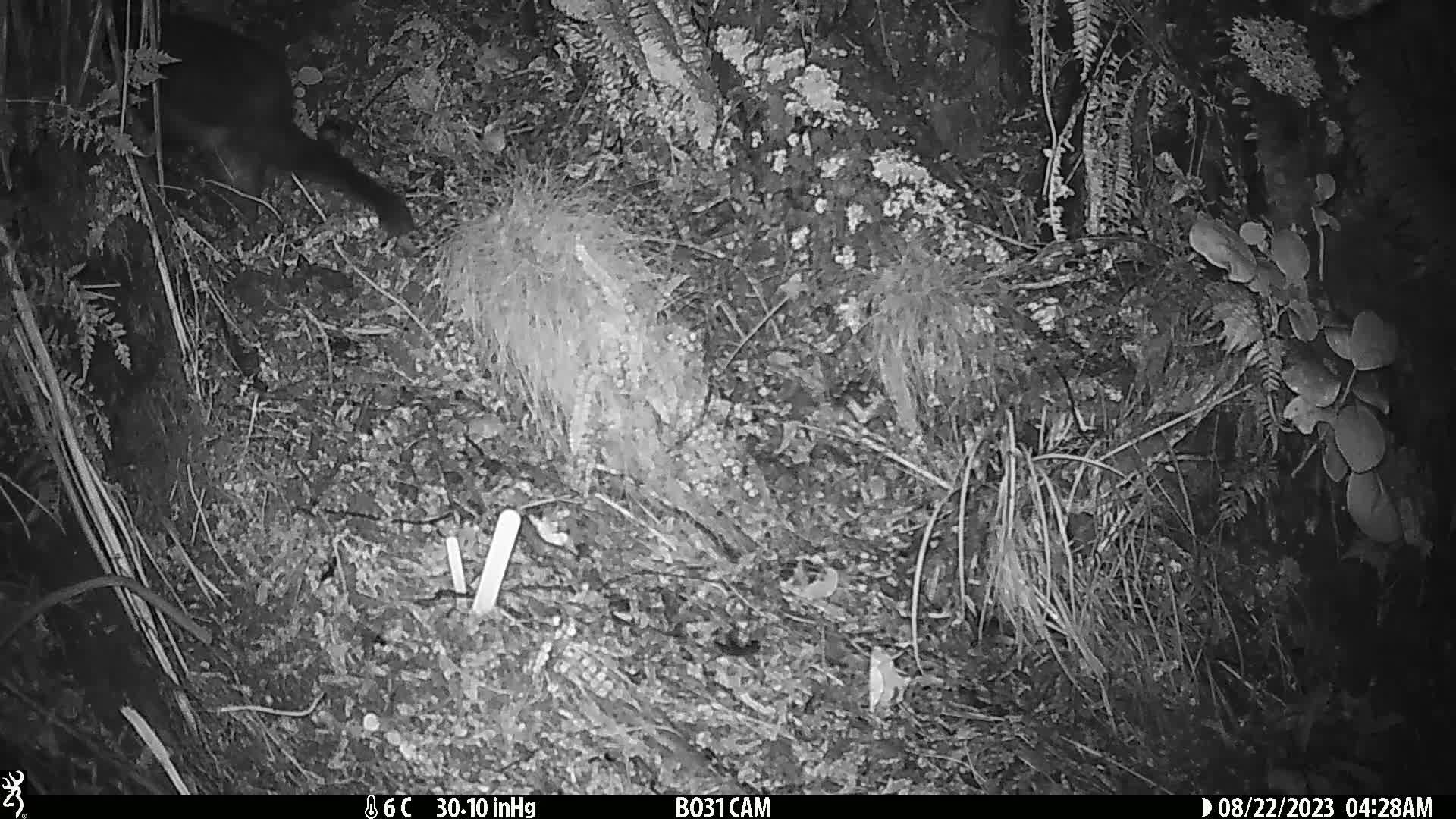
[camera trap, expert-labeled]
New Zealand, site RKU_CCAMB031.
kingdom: Animalia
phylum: Chordata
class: Mammalia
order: Diprotodontia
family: Phalangeridae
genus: Trichosurus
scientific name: Trichosurus vulpecula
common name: common brushtail possum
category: possum